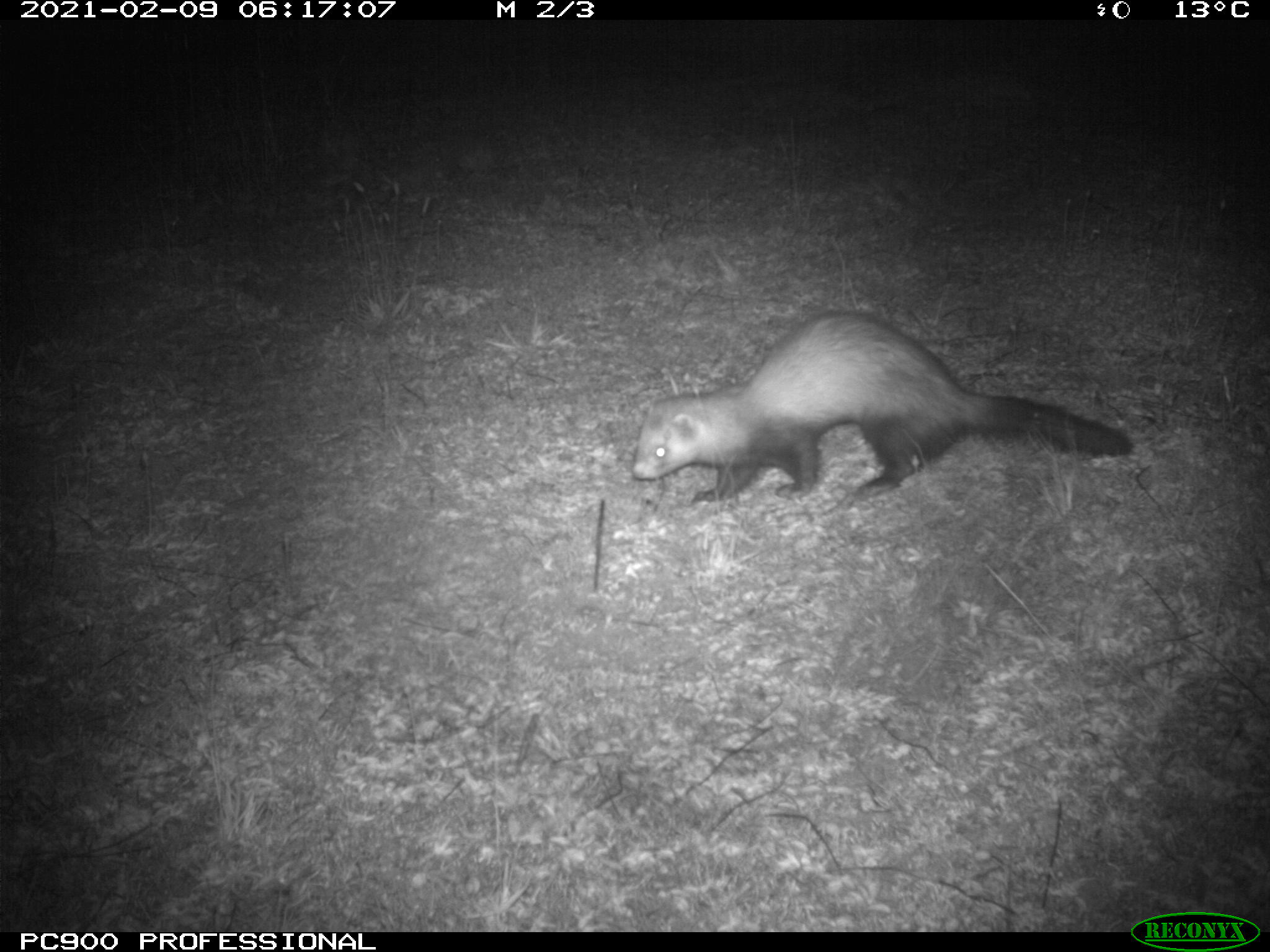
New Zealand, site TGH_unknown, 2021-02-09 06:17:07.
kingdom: Animalia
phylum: Chordata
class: Mammalia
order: Carnivora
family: Mustelidae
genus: Mustela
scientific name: Mustela furo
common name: ferret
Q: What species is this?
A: Ferret (Mustela furo).